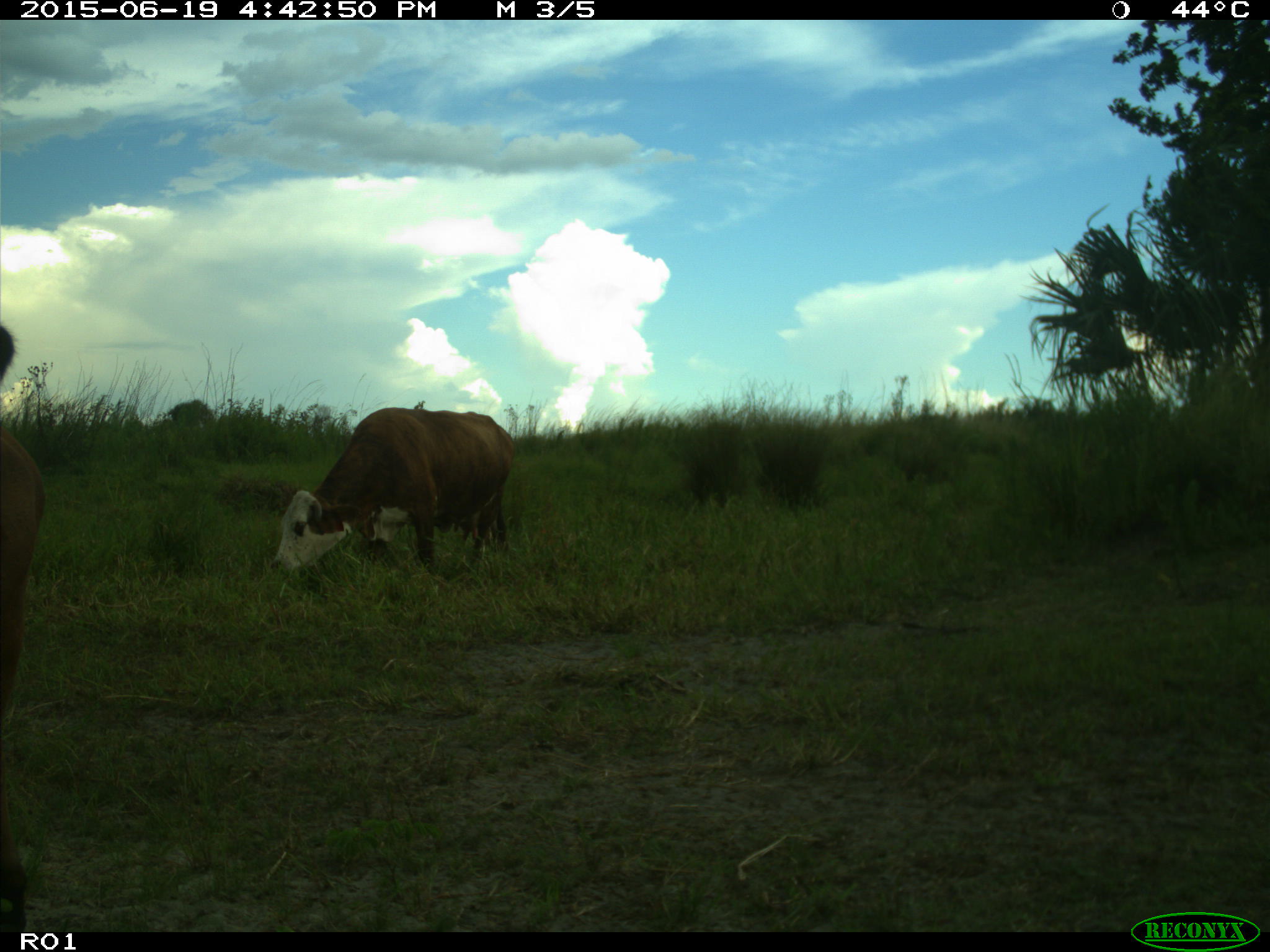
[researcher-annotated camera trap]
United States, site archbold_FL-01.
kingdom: Animalia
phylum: Chordata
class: Mammalia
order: Artiodactyla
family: Bovidae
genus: Bos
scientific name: Bos taurus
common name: domestic cow